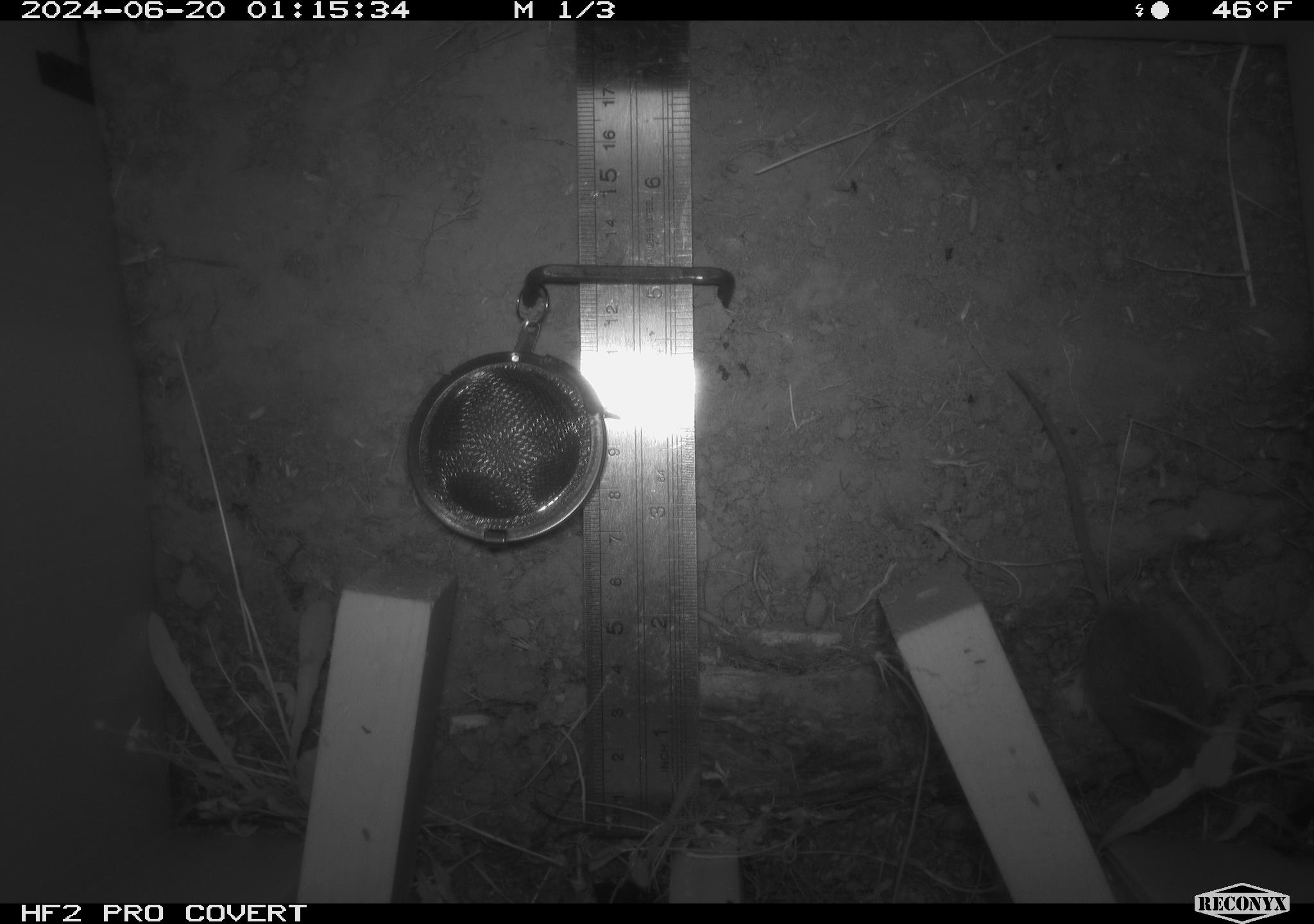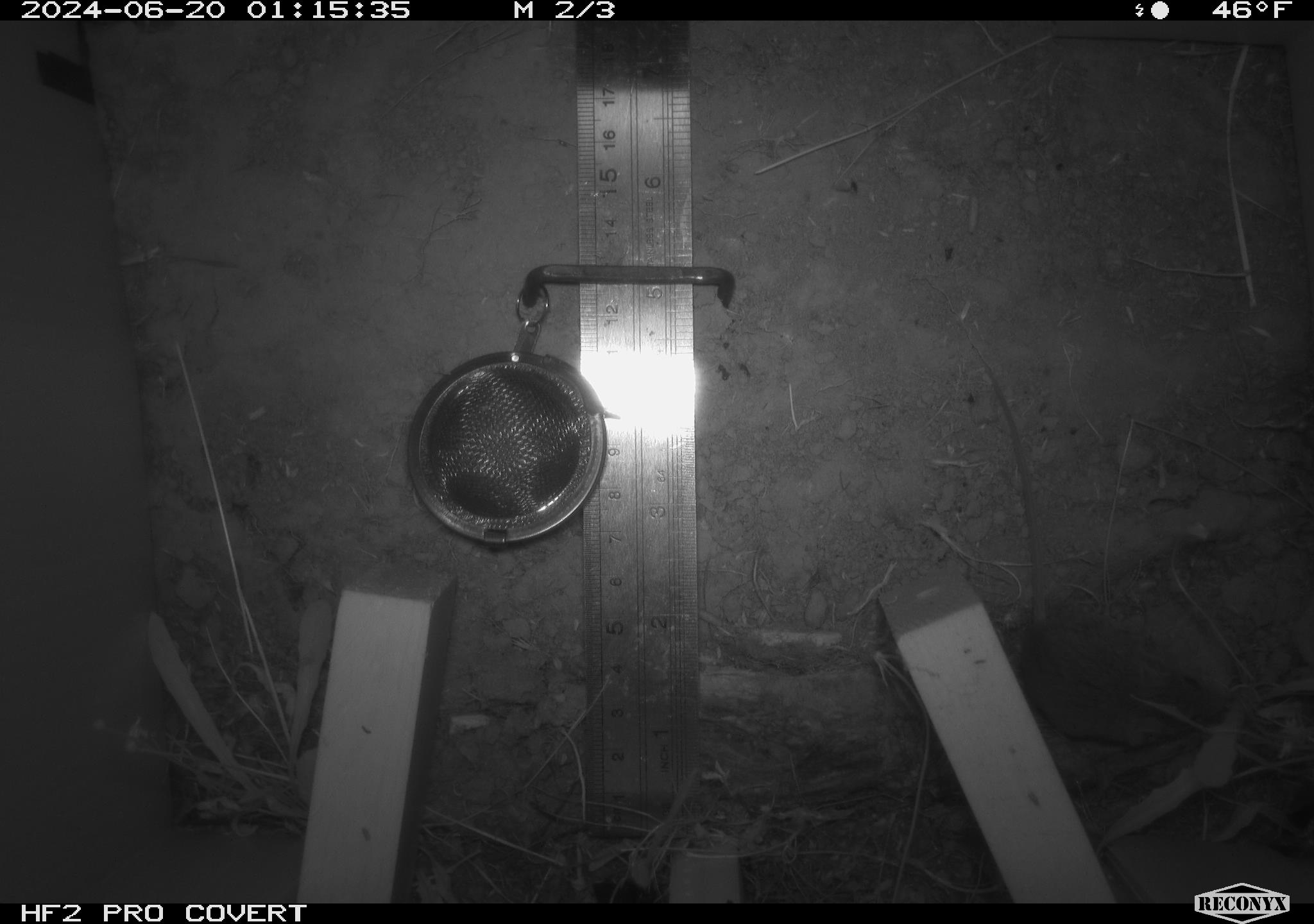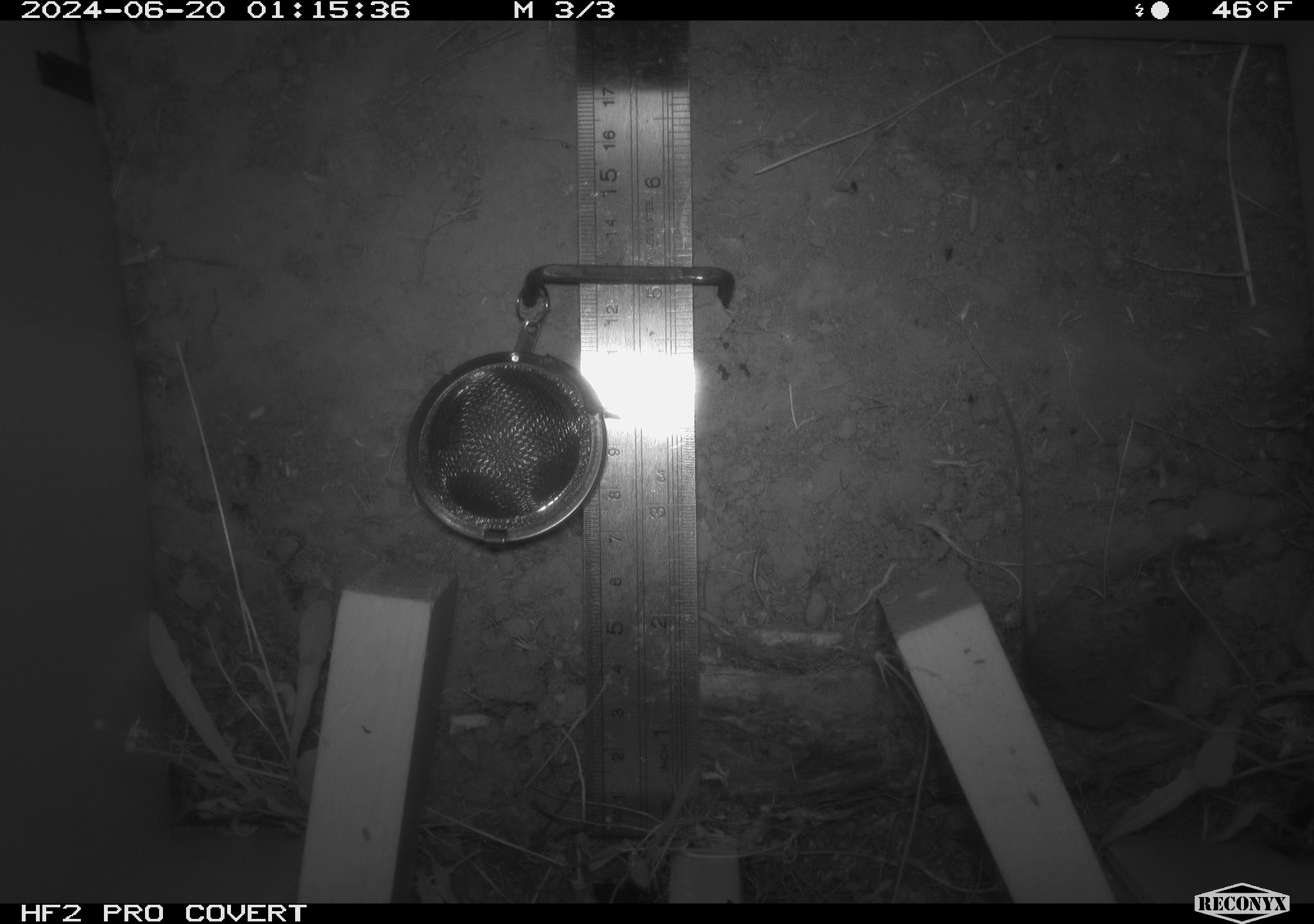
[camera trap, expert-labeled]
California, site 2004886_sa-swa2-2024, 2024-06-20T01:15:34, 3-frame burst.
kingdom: Animalia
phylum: Chordata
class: Mammalia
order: Rodentia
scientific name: Rodentia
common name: mouse species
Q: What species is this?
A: Mouse species (Rodentia).